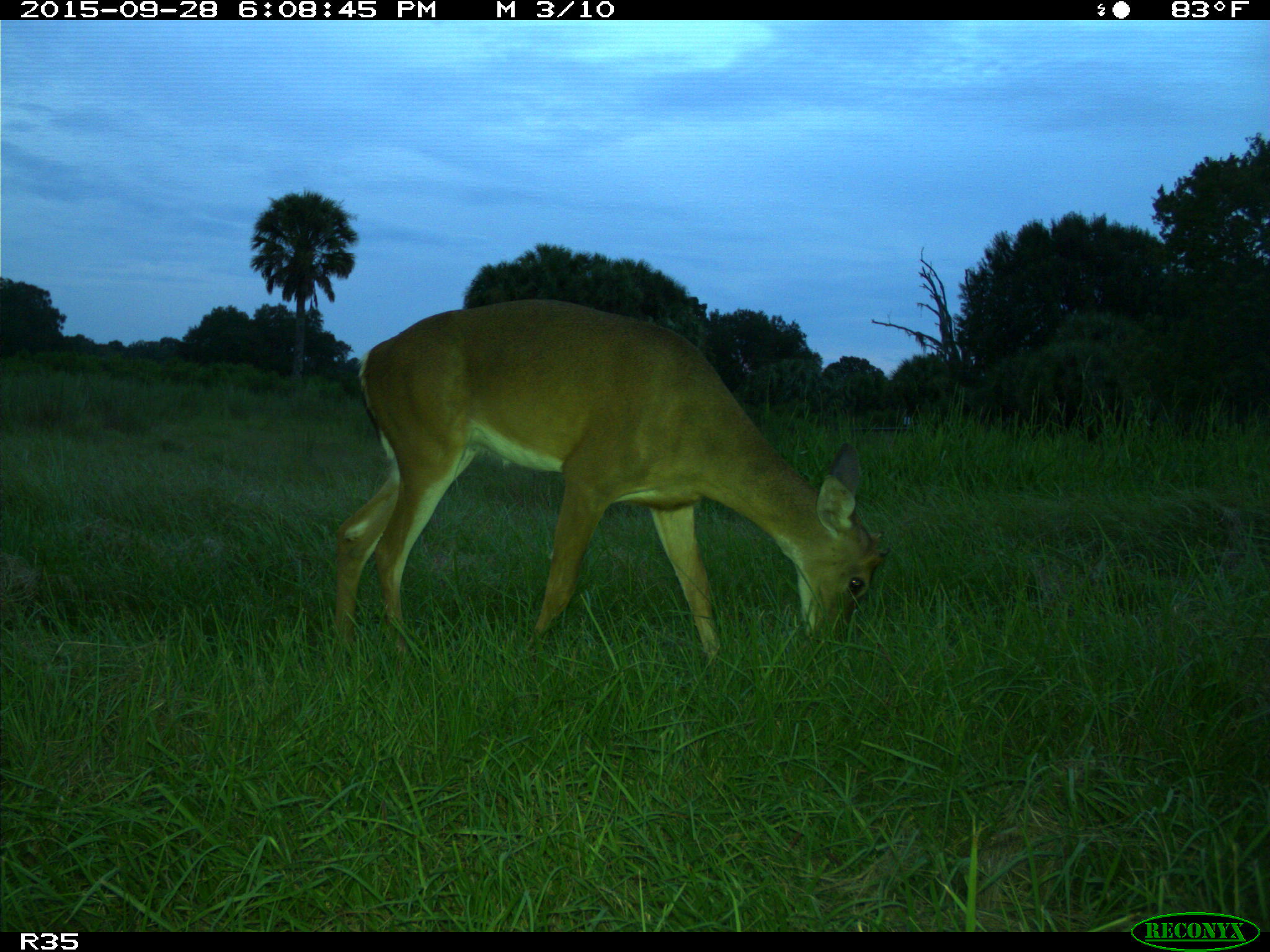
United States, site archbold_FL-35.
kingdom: Animalia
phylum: Chordata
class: Mammalia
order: Artiodactyla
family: Cervidae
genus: Odocoileus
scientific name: Odocoileus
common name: deer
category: unidentified deer